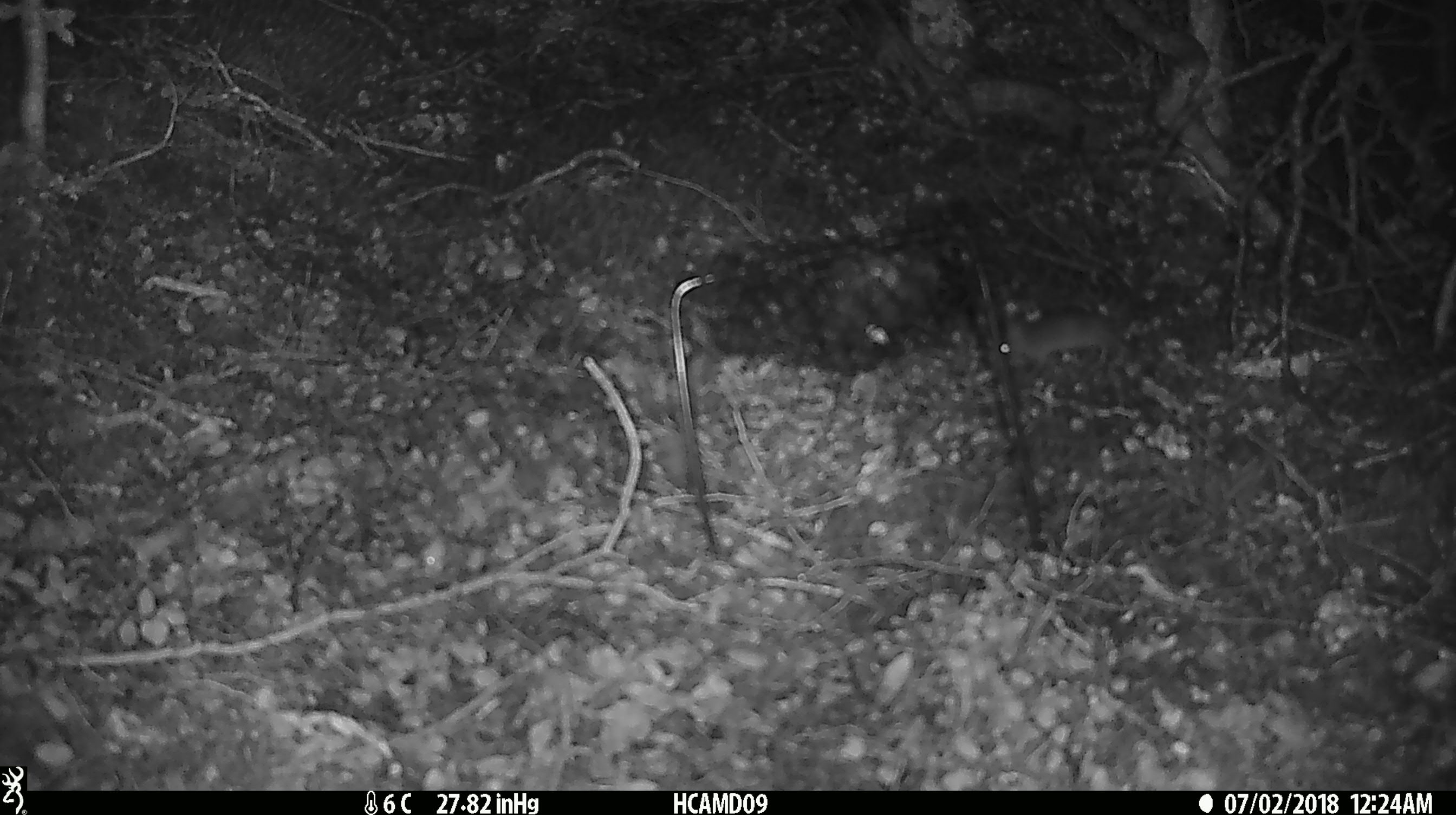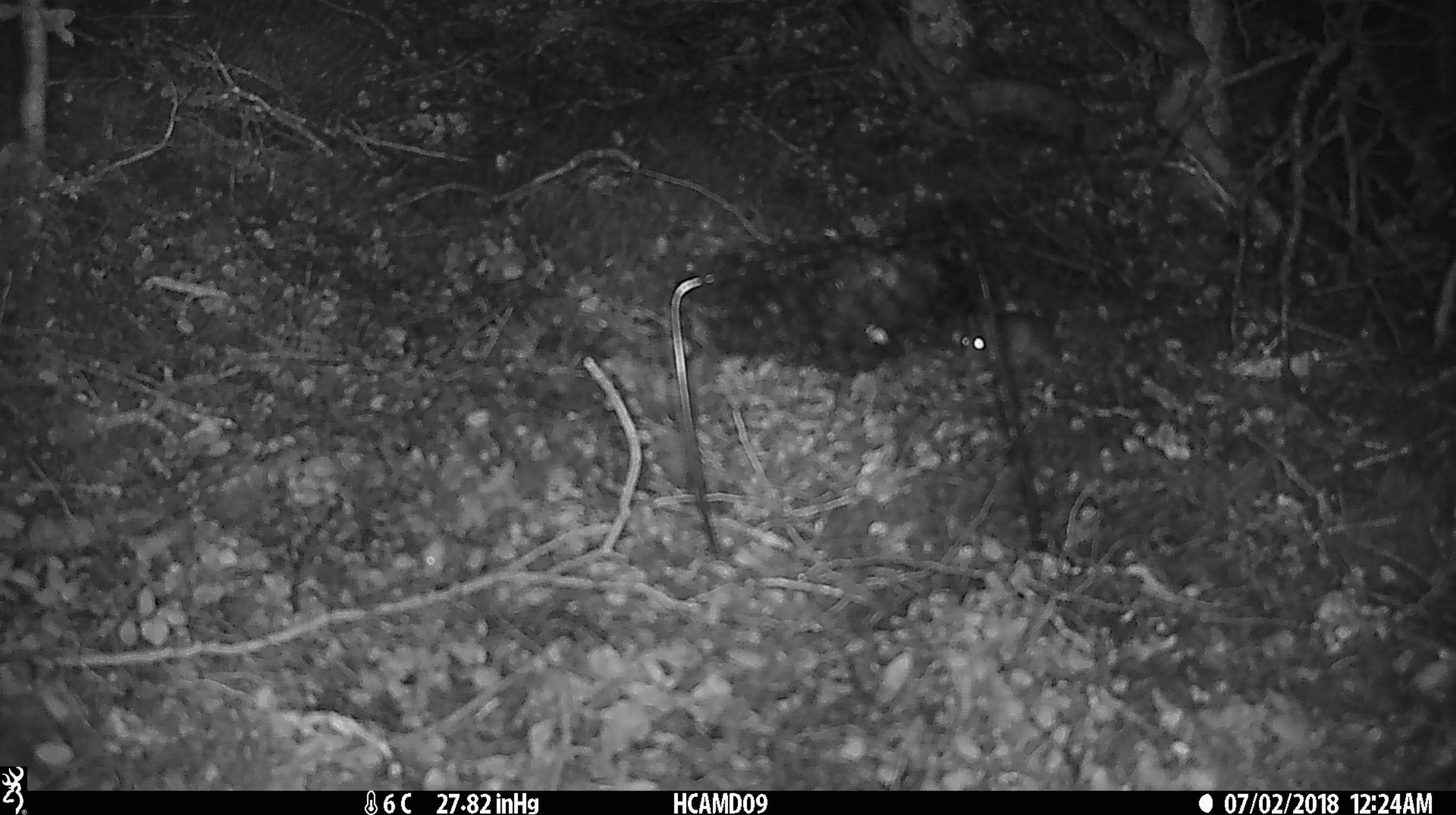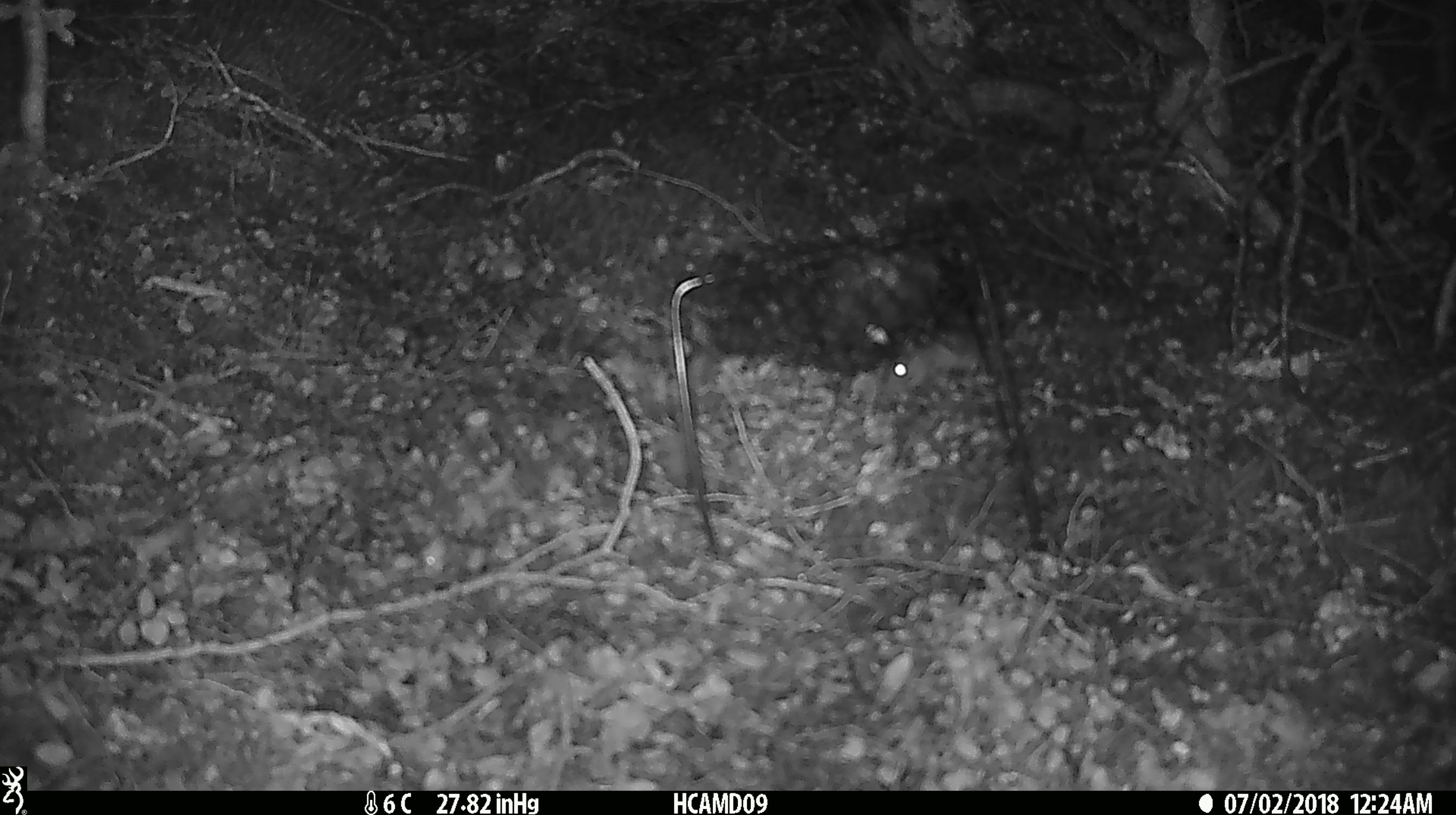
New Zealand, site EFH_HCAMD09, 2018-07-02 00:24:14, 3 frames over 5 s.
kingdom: Animalia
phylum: Chordata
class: Mammalia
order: Rodentia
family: Muridae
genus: Mus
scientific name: Mus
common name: mouse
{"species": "mouse (Mus)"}